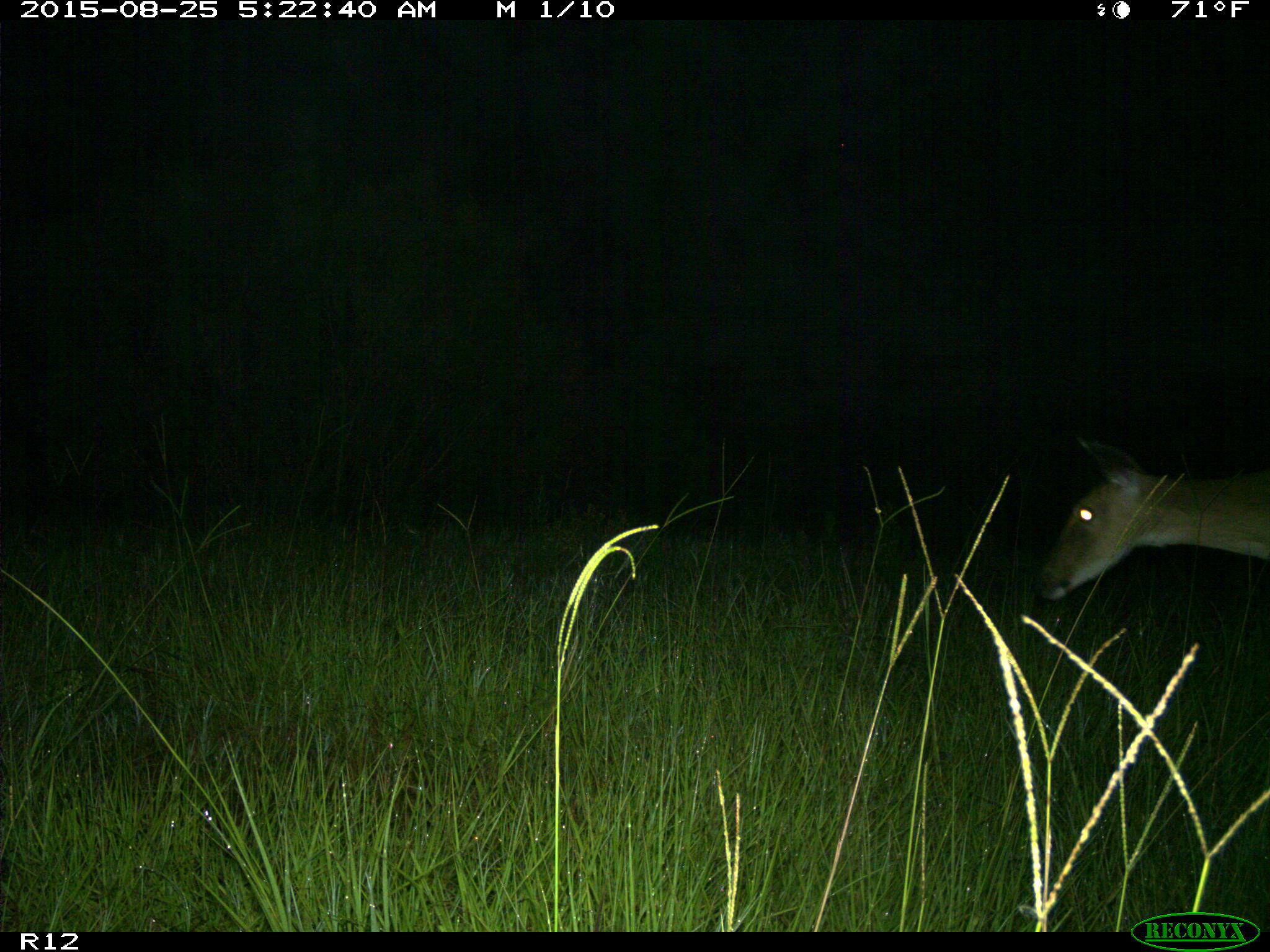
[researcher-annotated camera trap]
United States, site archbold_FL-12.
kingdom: Animalia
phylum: Chordata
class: Mammalia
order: Artiodactyla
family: Cervidae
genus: Odocoileus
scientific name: Odocoileus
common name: deer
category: unidentified deer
Unidentified deer (deer) (Odocoileus).